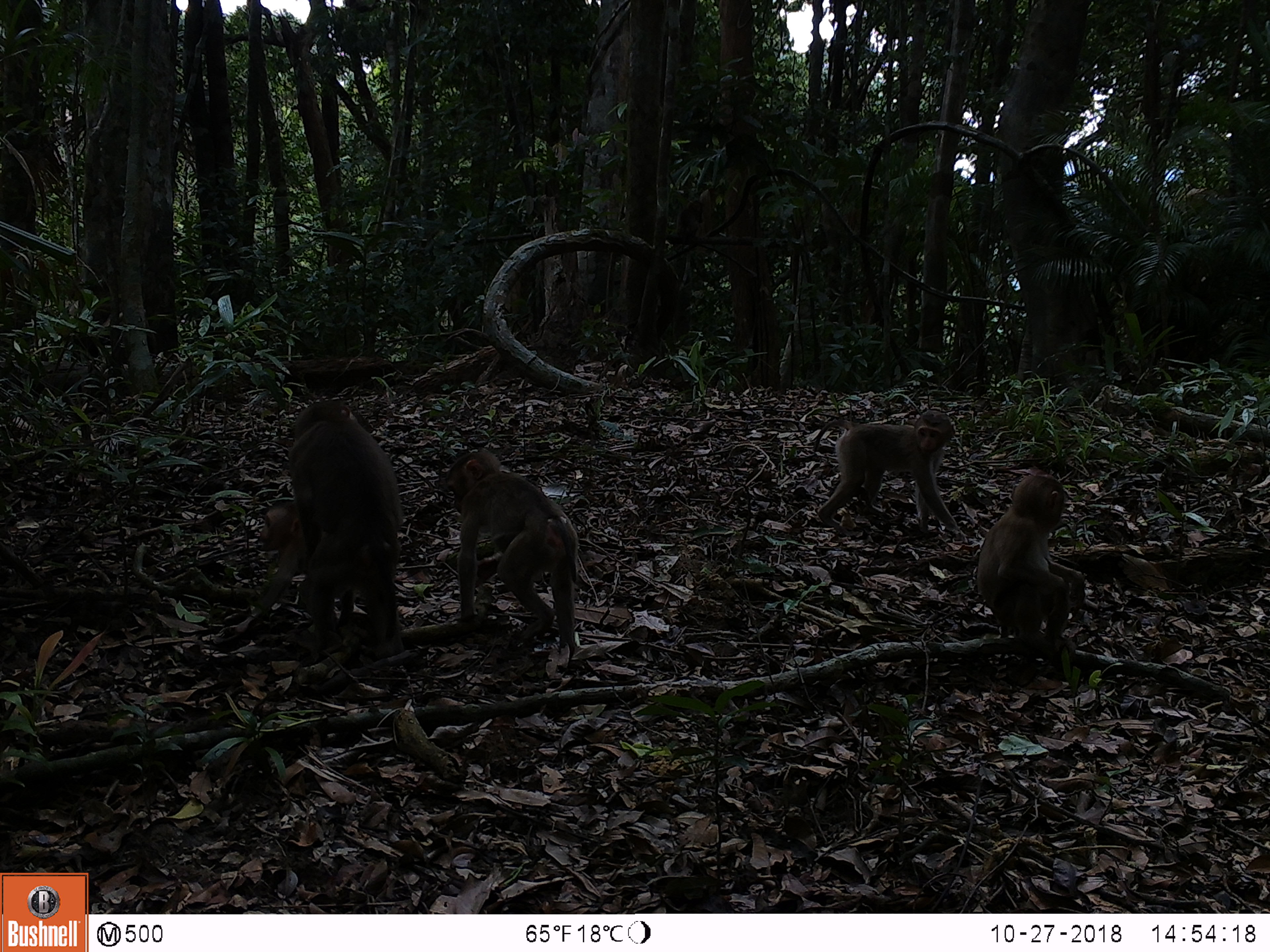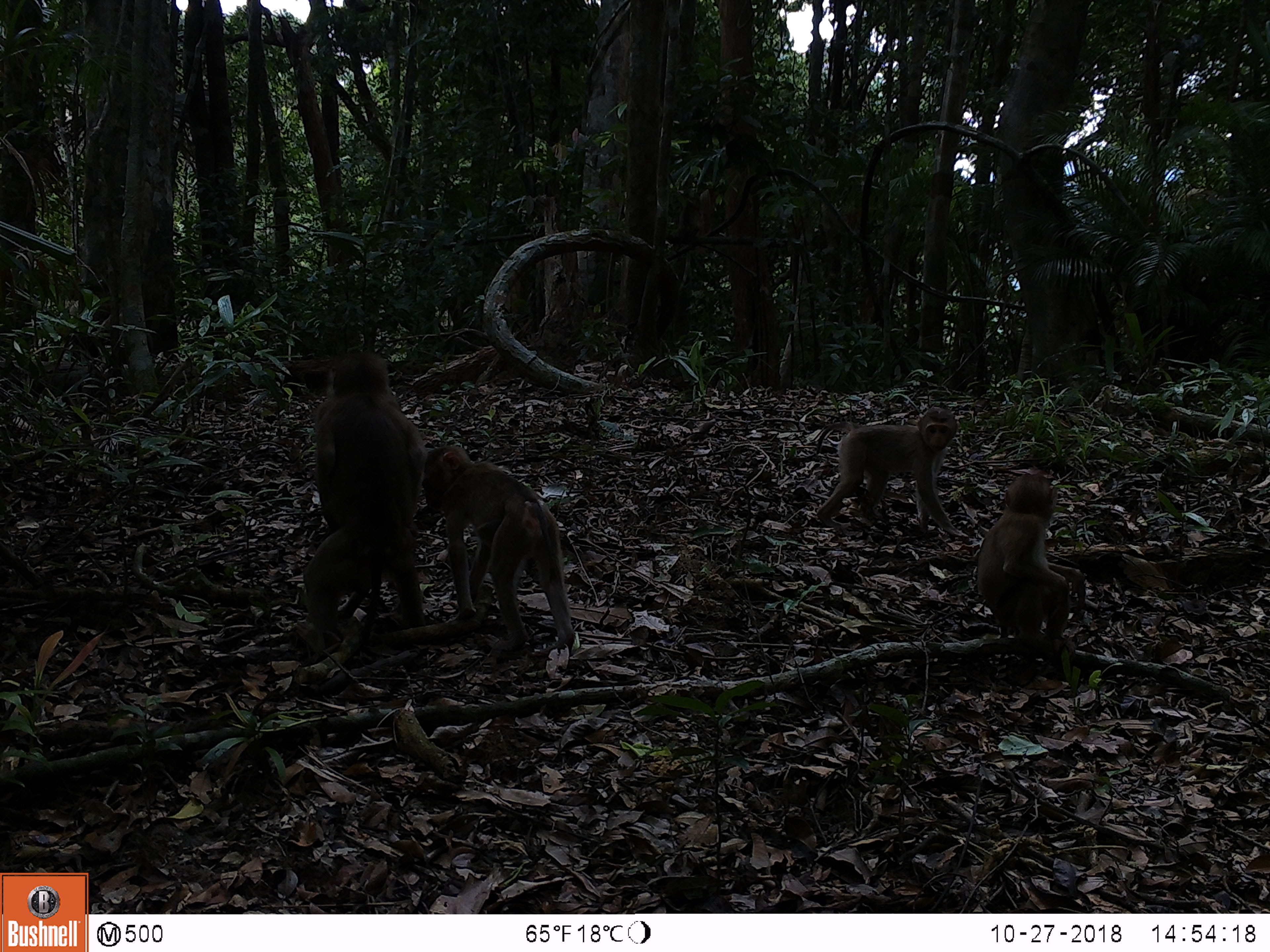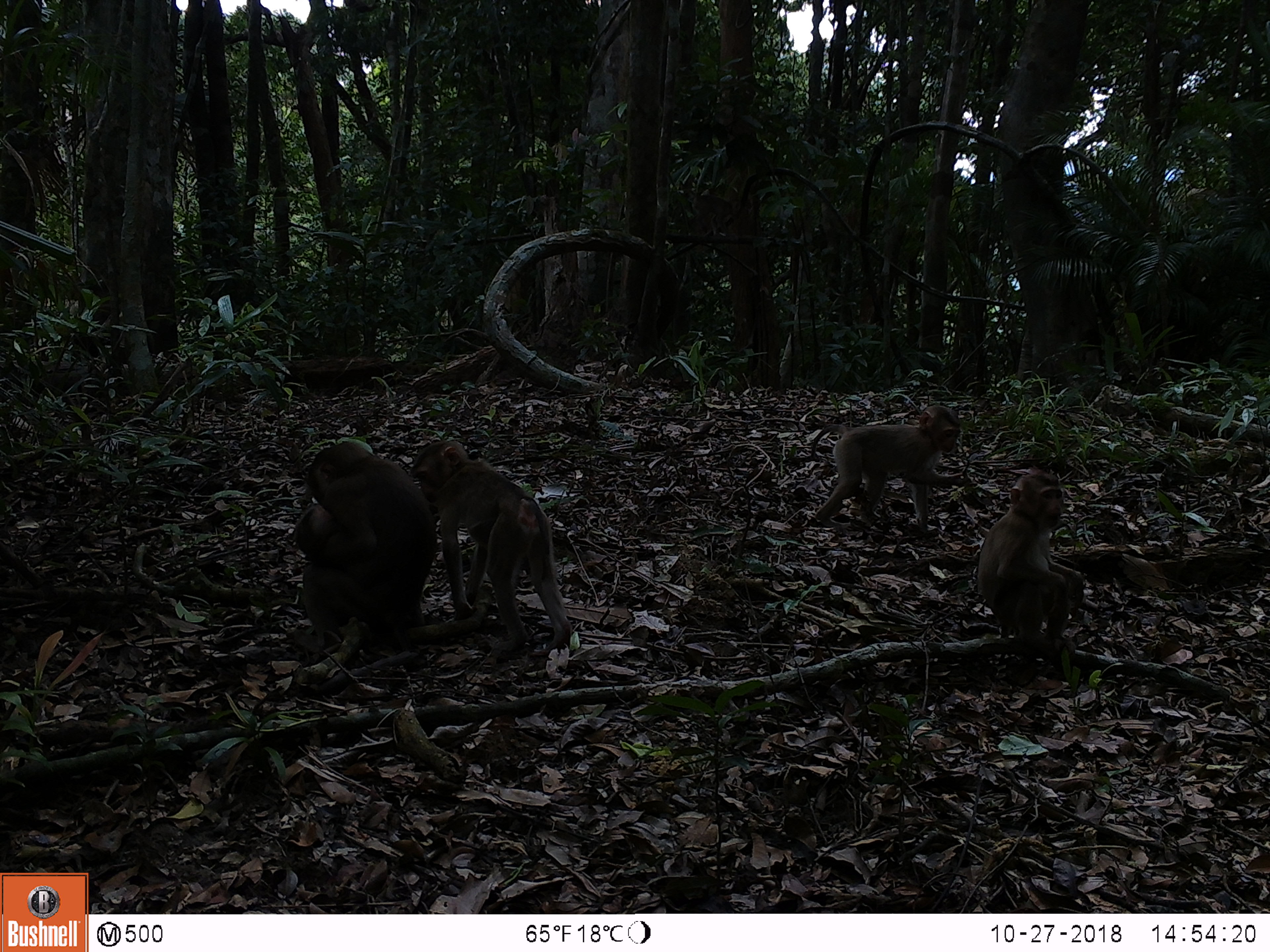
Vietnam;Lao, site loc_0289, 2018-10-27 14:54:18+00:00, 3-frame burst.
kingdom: Animalia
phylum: Chordata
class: Mammalia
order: Primates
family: Cercopithecidae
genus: Macaca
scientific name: Macaca nemestrina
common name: pig-tailed macaque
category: pig tailed macaque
Pig tailed macaque (pig-tailed macaque) (Macaca nemestrina). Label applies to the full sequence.